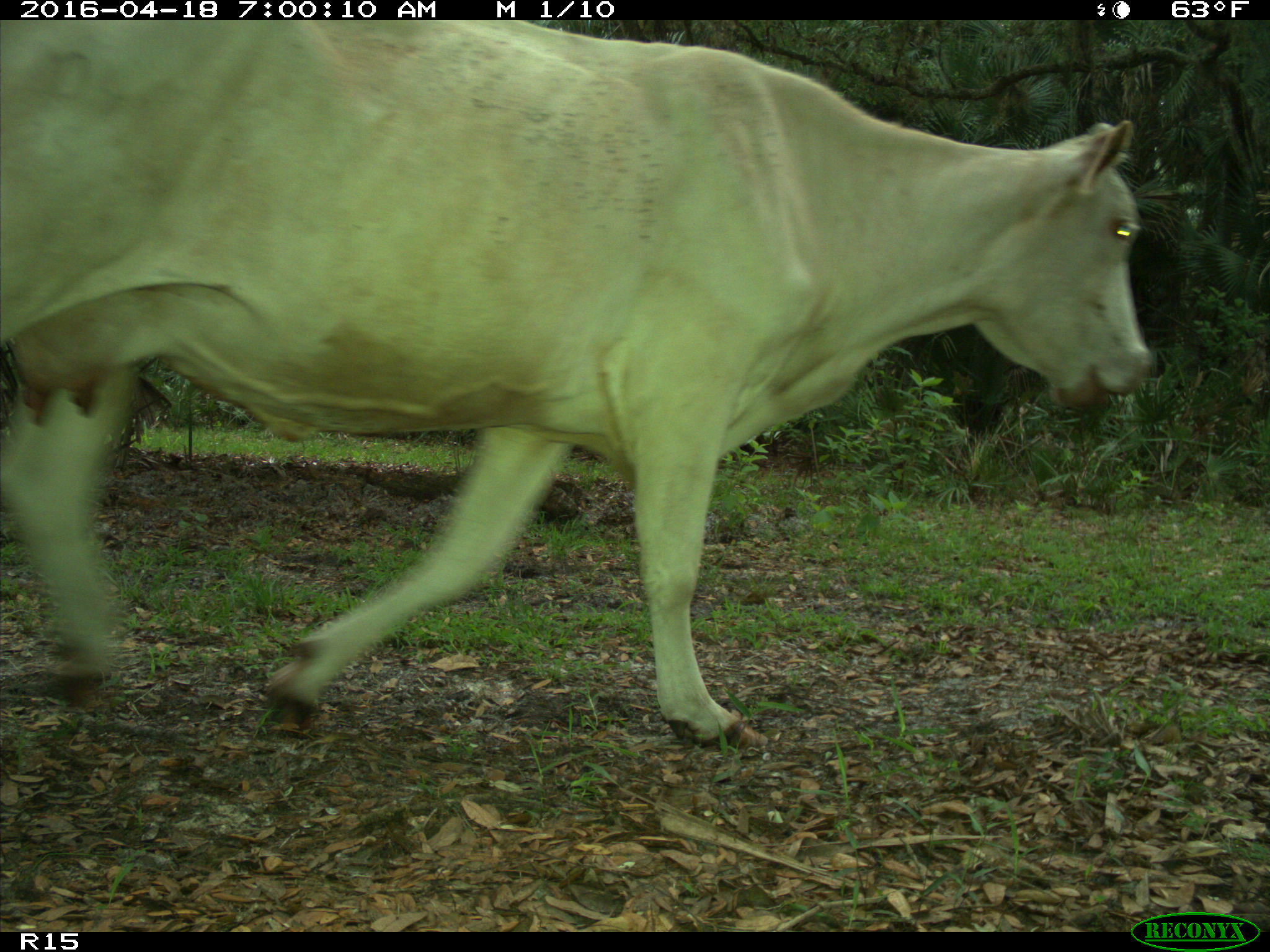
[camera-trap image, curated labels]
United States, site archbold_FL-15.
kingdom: Animalia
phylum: Chordata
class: Mammalia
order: Artiodactyla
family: Bovidae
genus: Bos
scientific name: Bos taurus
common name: domestic cow